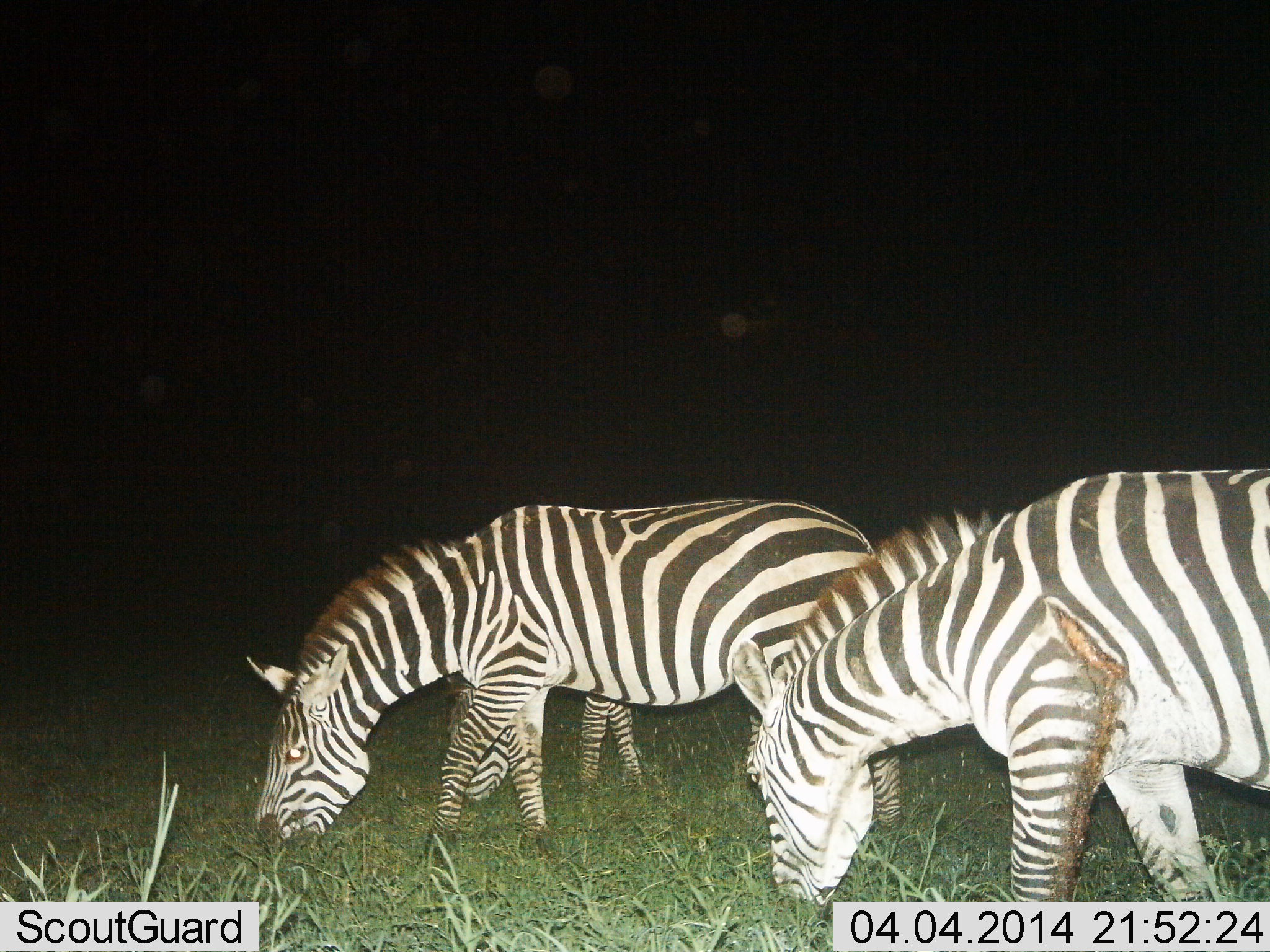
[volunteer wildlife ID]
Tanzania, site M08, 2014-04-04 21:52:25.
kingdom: Animalia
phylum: Chordata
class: Mammalia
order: Perissodactyla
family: Equidae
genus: Equus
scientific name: Equus quagga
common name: plains zebra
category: zebra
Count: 3.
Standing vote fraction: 18%.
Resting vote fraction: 0%.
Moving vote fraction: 0%.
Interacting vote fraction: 0%.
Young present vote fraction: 0%.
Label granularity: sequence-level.